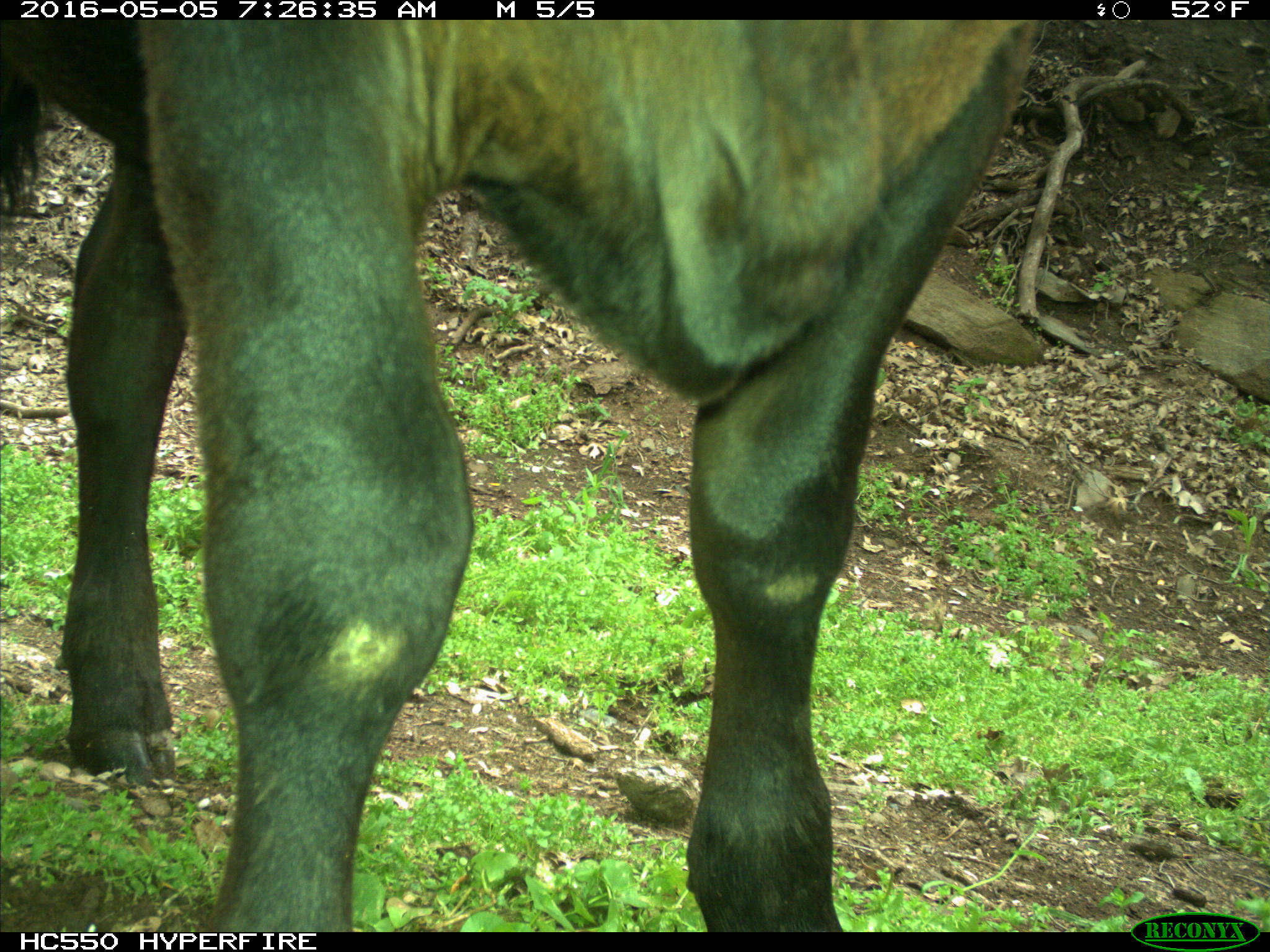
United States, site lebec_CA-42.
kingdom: Animalia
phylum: Chordata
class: Mammalia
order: Artiodactyla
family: Bovidae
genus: Bos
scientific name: Bos taurus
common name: domestic cow